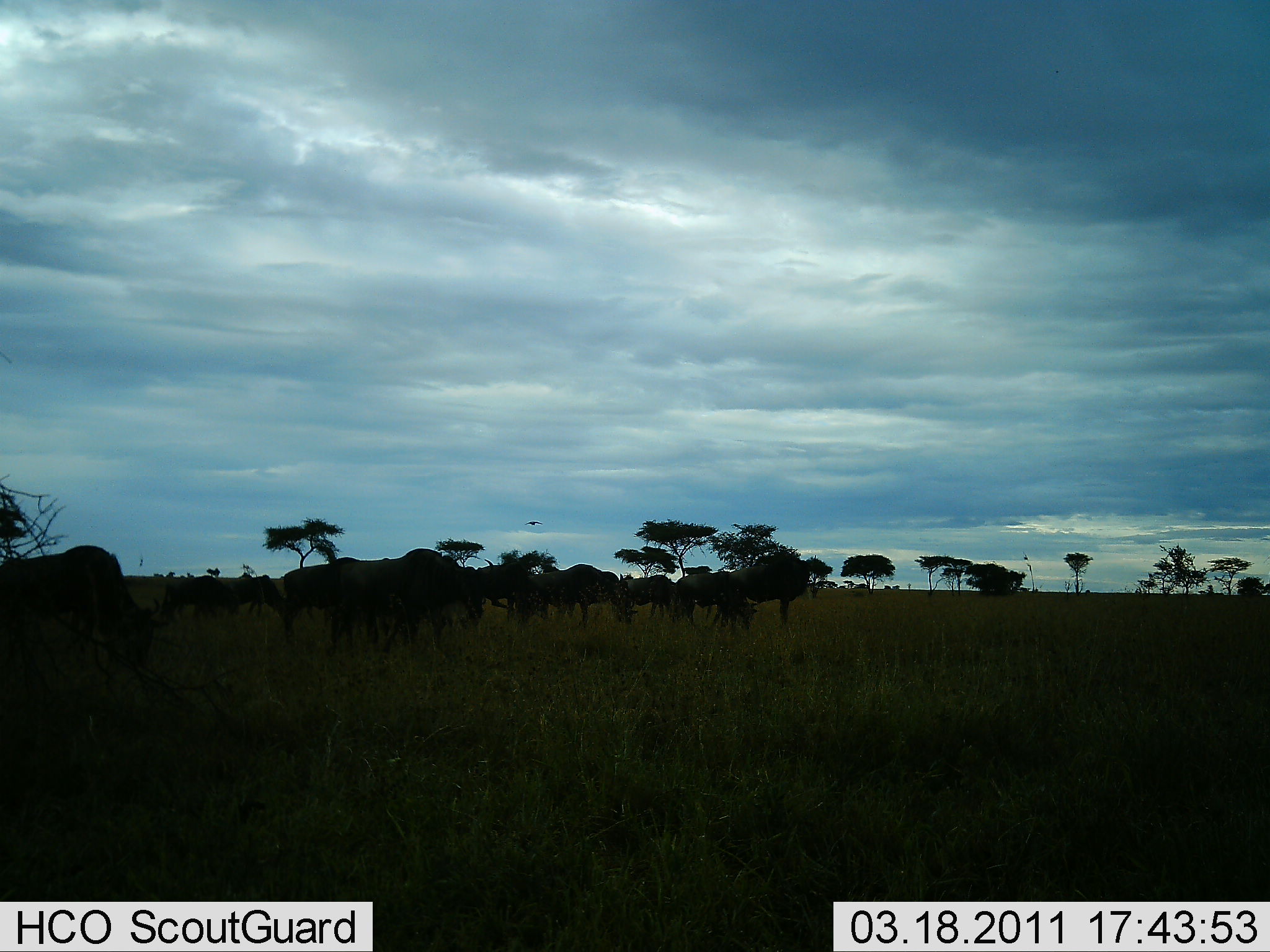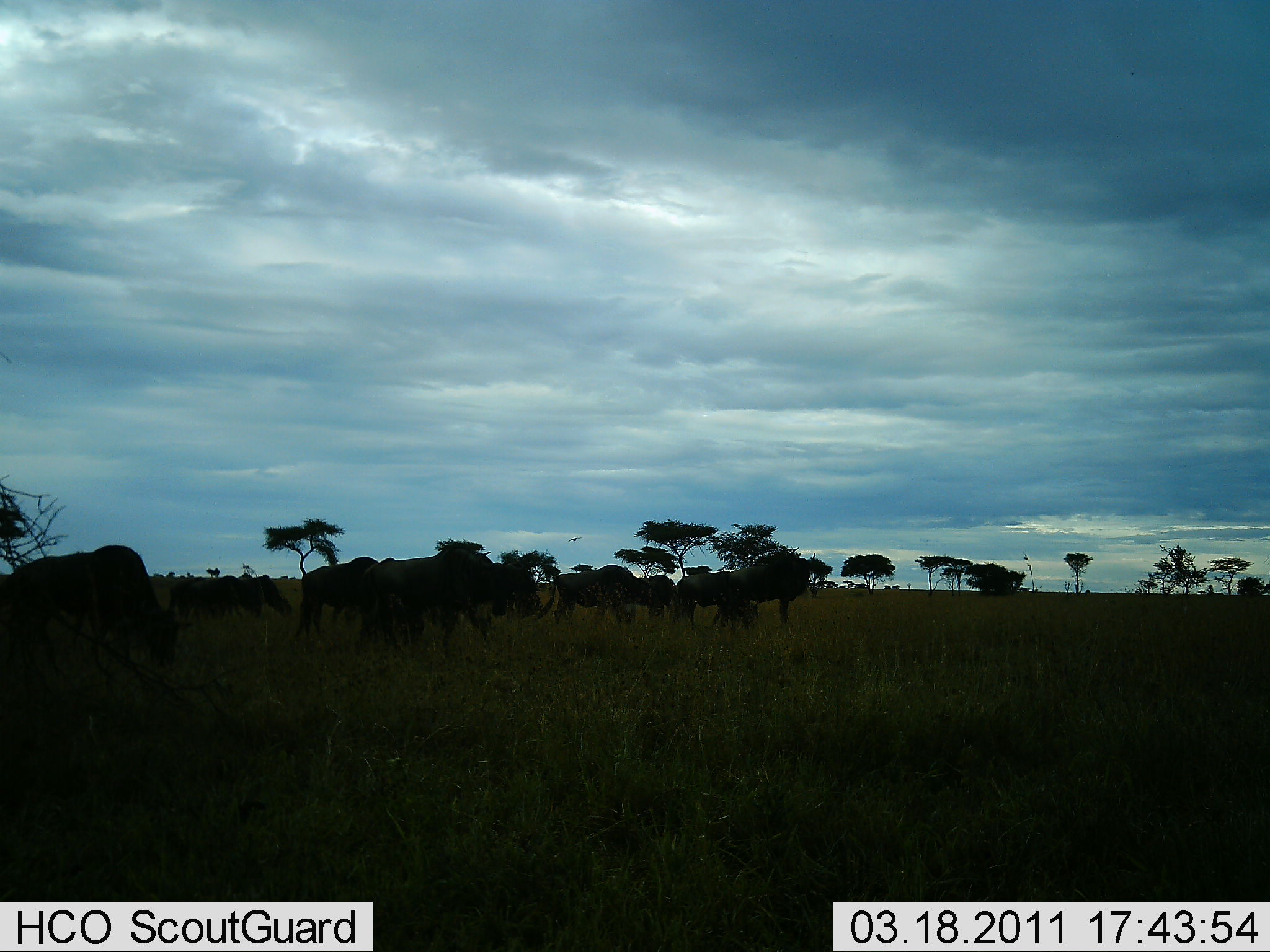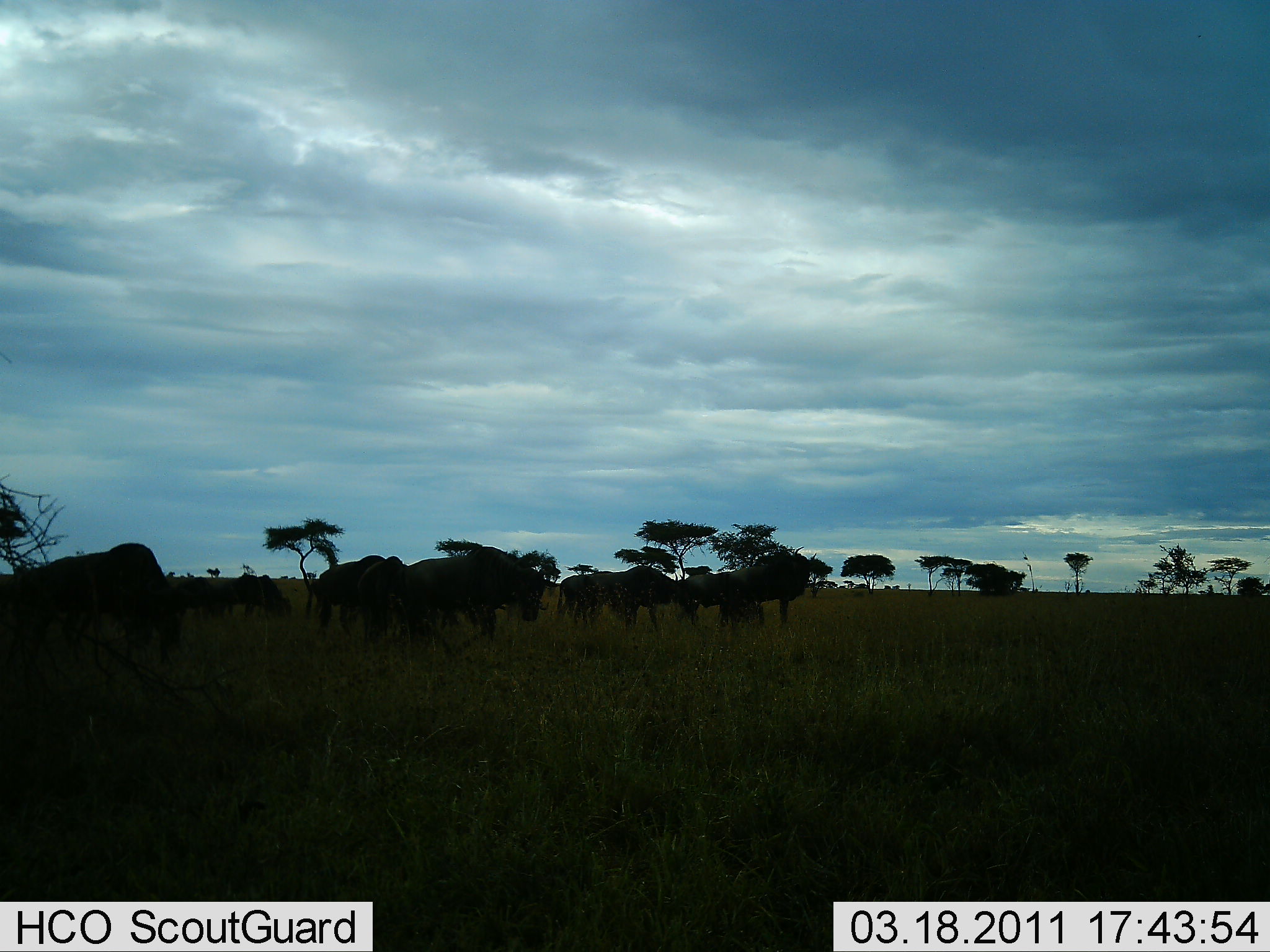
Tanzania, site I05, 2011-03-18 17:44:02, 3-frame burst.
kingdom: Animalia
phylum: Chordata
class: Mammalia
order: Artiodactyla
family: Bovidae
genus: Connochaetes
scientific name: Connochaetes taurinus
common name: blue wildebeest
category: wildebeest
Wildebeest (blue wildebeest) (Connochaetes taurinus), count 11-50. Behavior (volunteer vote fractions): standing 10%, resting 0%, moving 80%, interacting 0%. Young present (vote fraction): 0%. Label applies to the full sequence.